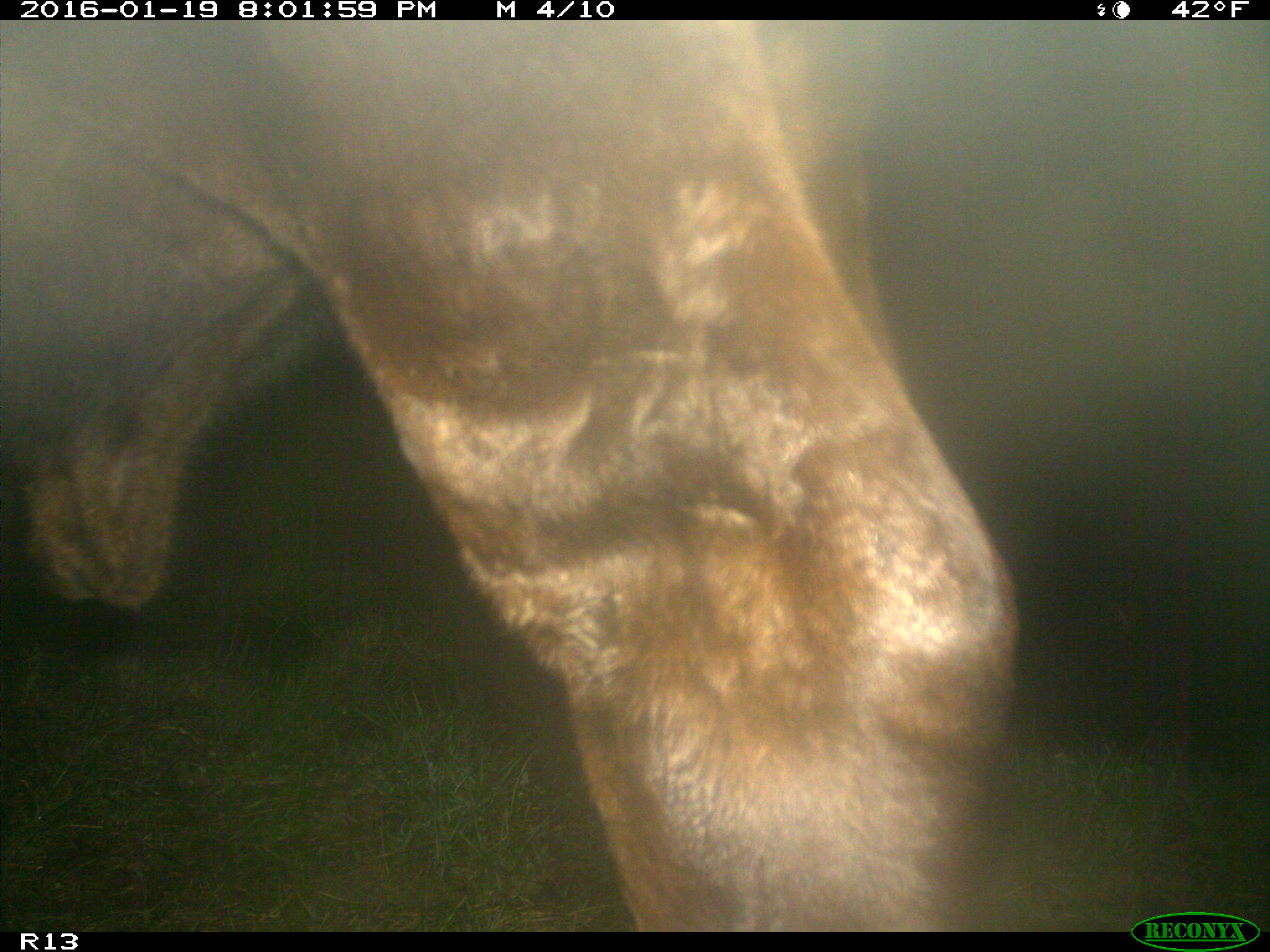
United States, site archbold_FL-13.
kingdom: Animalia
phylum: Chordata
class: Mammalia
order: Artiodactyla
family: Bovidae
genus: Bos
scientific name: Bos taurus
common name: domestic cow